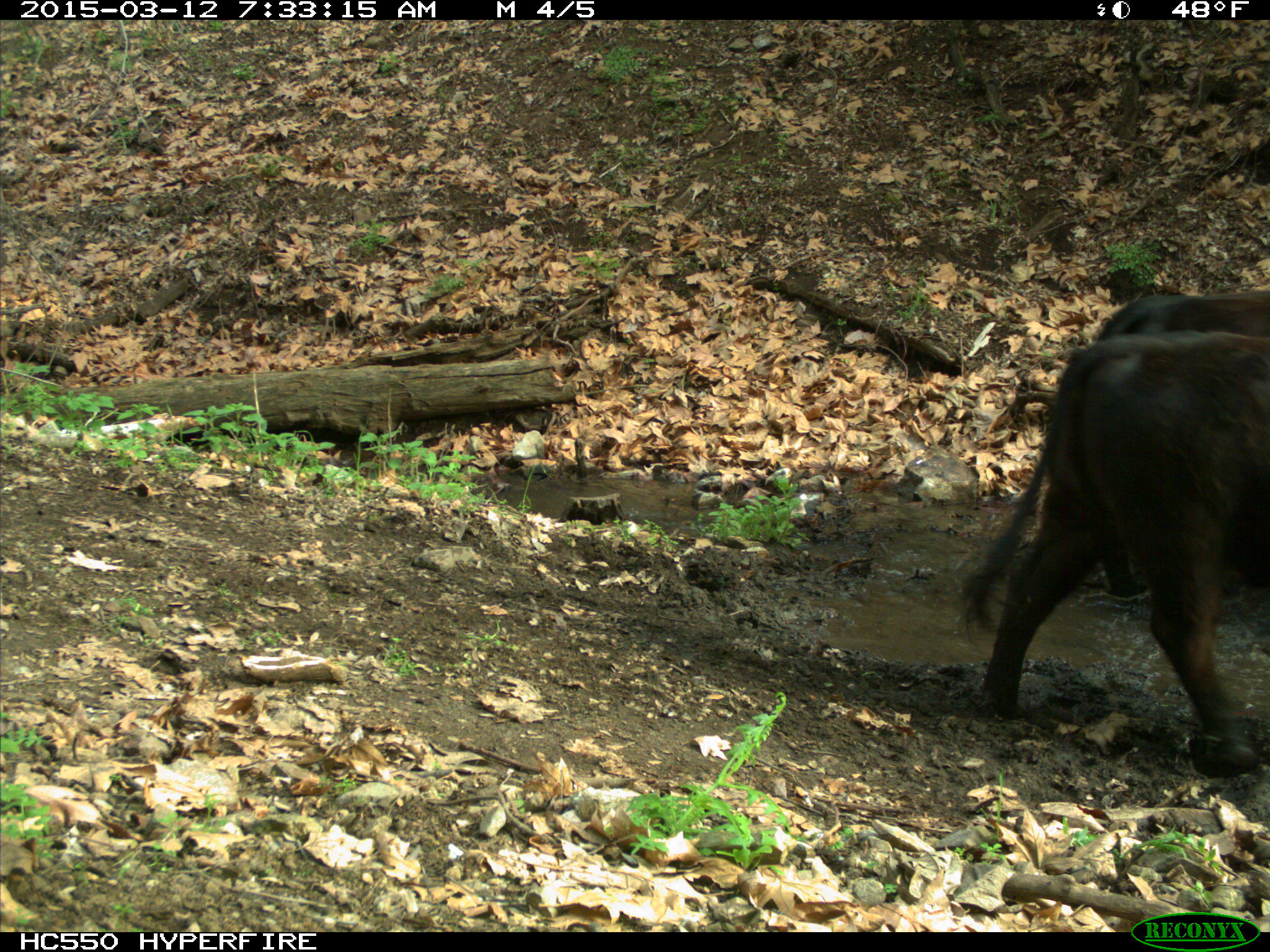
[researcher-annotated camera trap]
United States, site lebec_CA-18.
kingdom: Animalia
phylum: Chordata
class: Mammalia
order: Artiodactyla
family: Bovidae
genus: Bos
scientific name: Bos taurus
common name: domestic cow